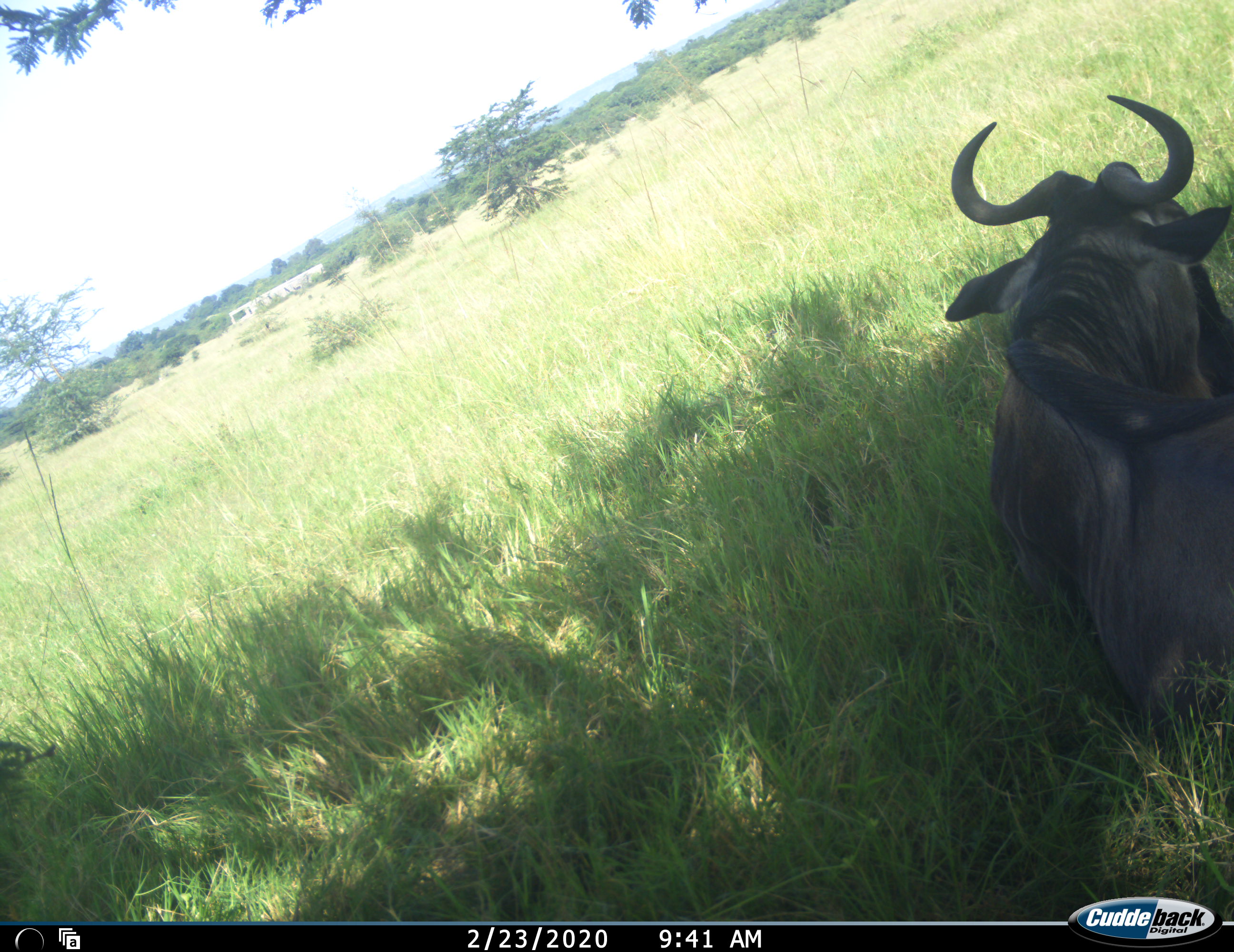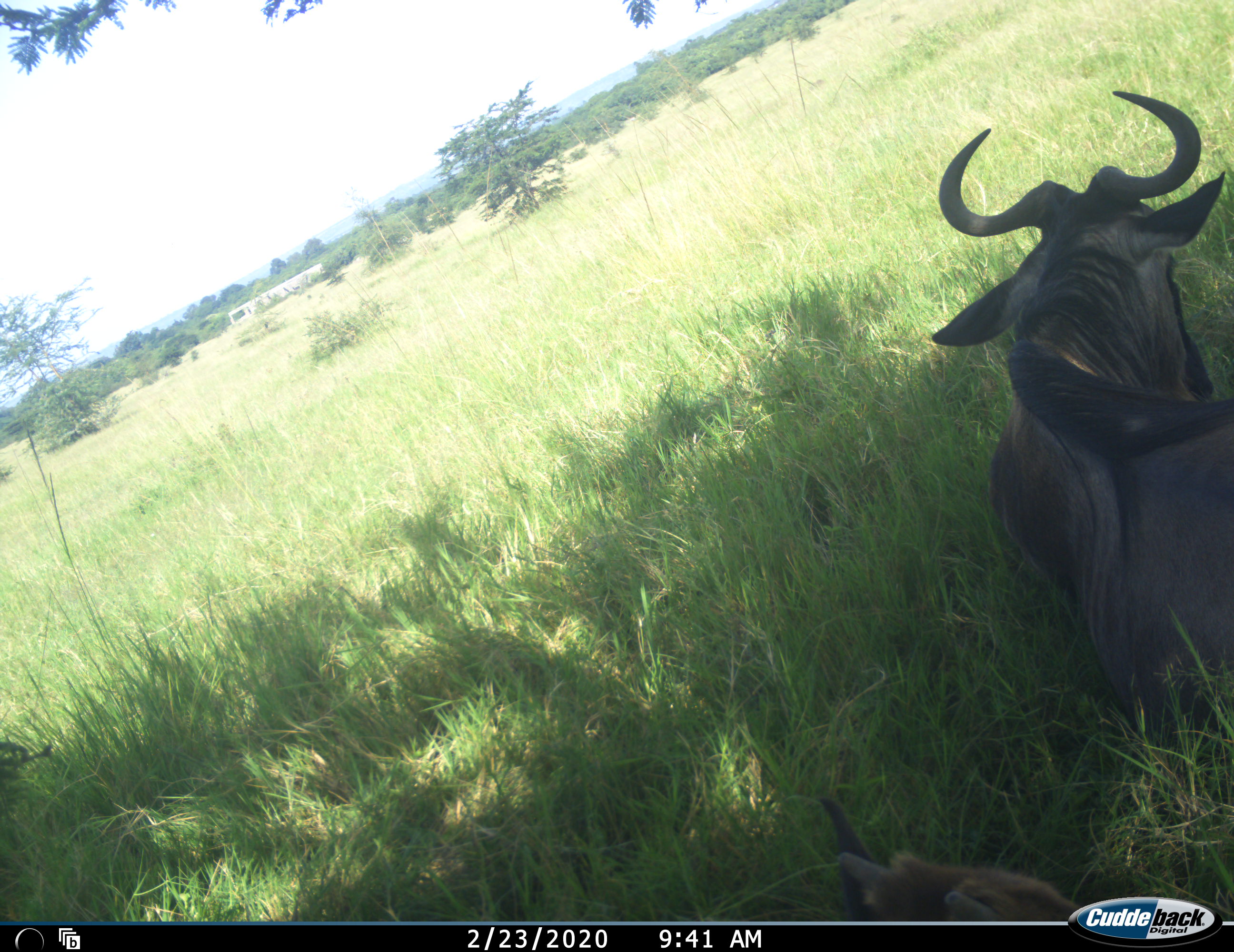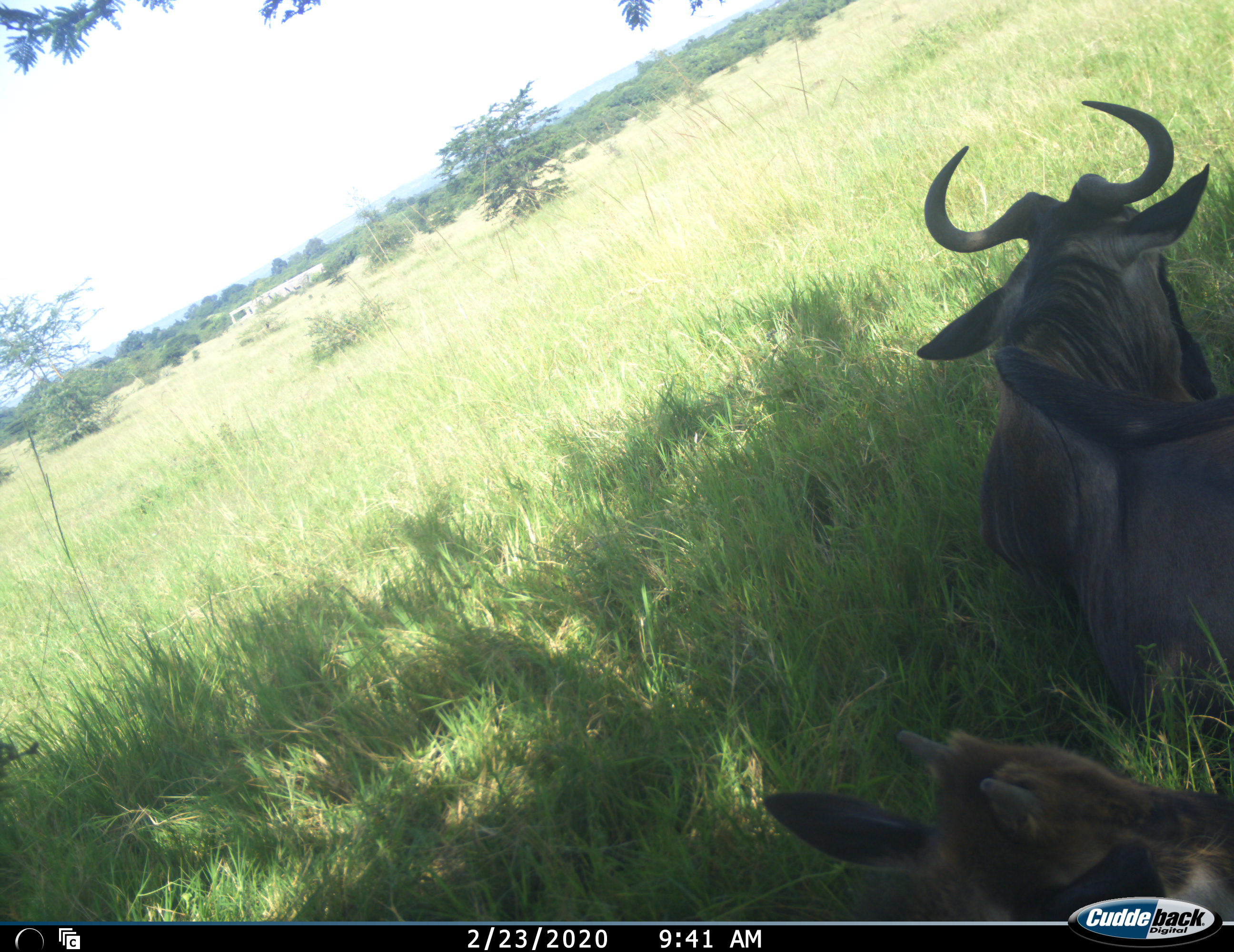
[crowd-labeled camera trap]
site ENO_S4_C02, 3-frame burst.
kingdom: Animalia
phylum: Chordata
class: Mammalia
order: Artiodactyla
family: Bovidae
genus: Connochaetes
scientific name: Connochaetes taurinus taurinus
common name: blue wildebeest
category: wildebeestblue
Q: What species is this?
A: Wildebeestblue (blue wildebeest) (Connochaetes taurinus taurinus).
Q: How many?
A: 2.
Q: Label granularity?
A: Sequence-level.